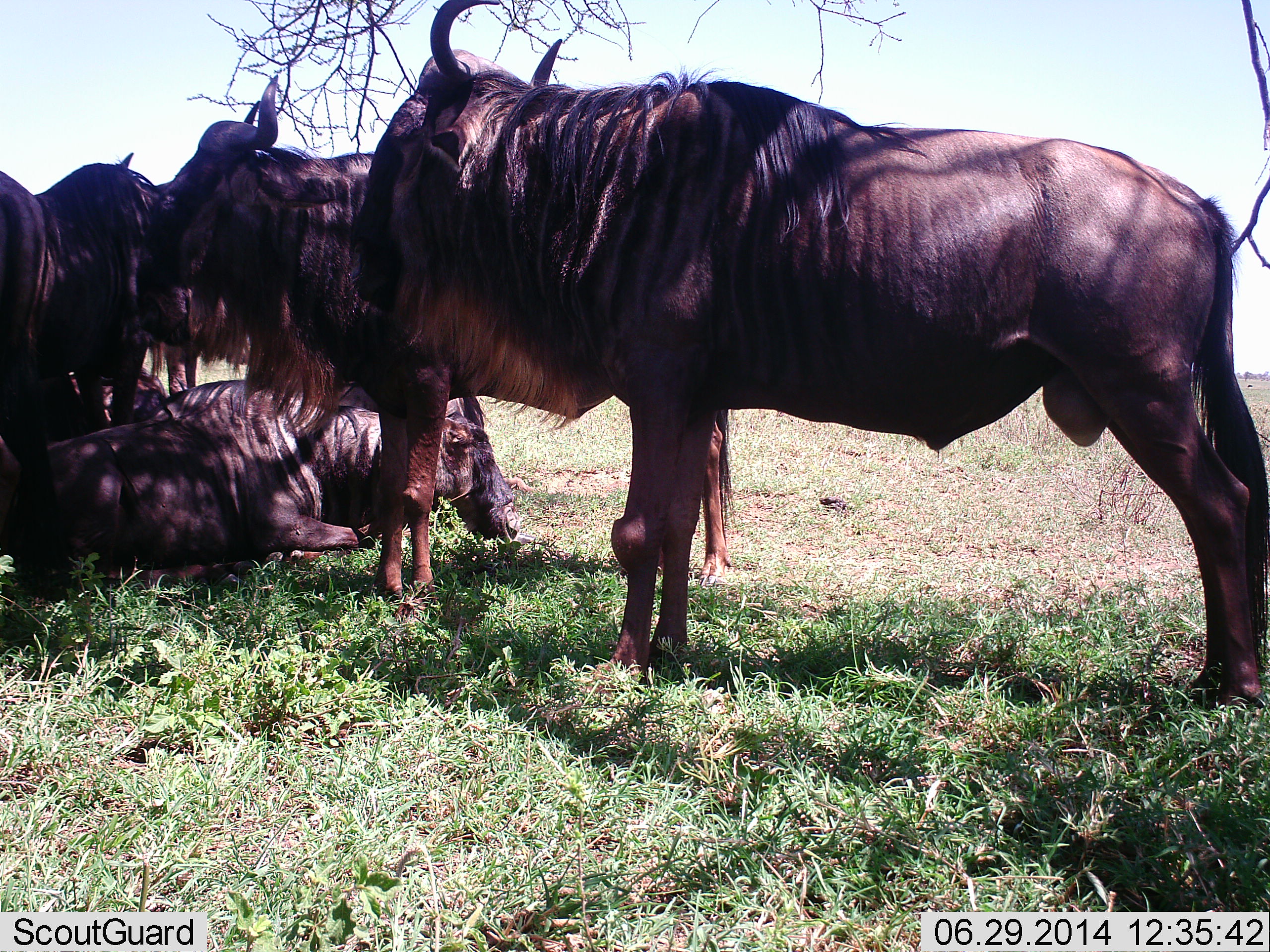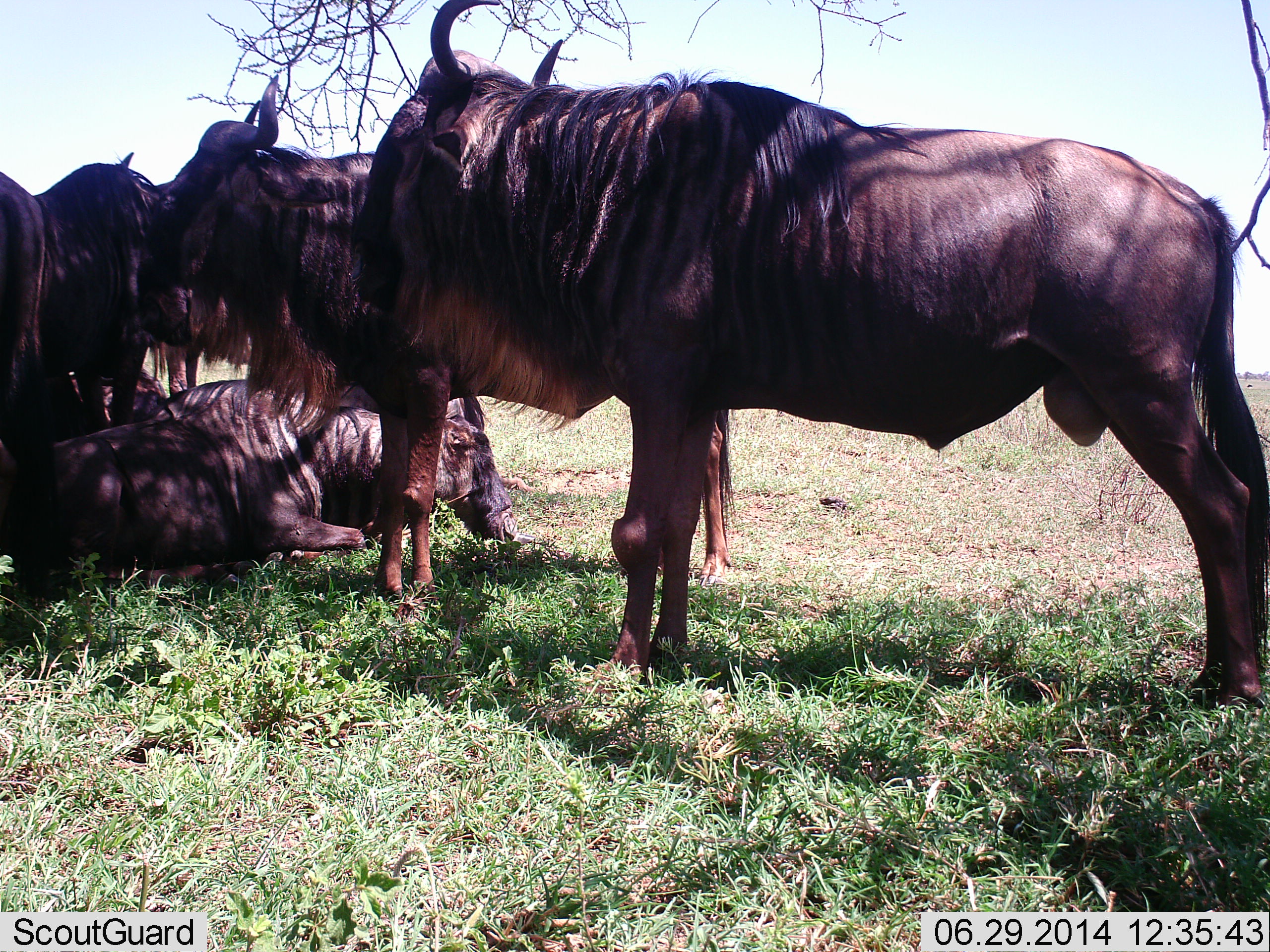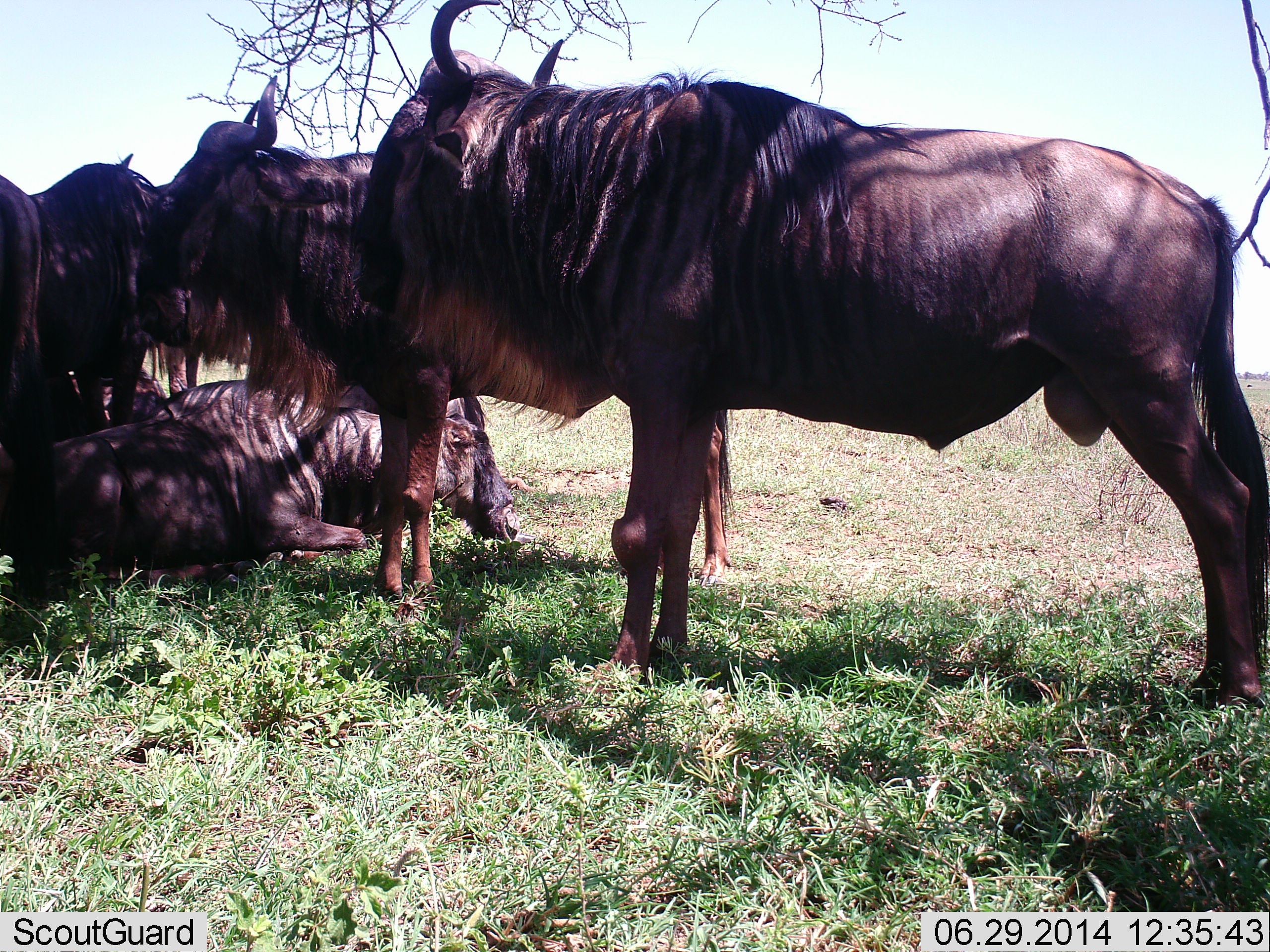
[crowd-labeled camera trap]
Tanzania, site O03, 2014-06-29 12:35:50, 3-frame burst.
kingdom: Animalia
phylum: Chordata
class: Mammalia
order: Artiodactyla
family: Bovidae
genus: Connochaetes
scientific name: Connochaetes taurinus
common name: blue wildebeest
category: wildebeest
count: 5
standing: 79%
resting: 95%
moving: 2%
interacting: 11%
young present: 0%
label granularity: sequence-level